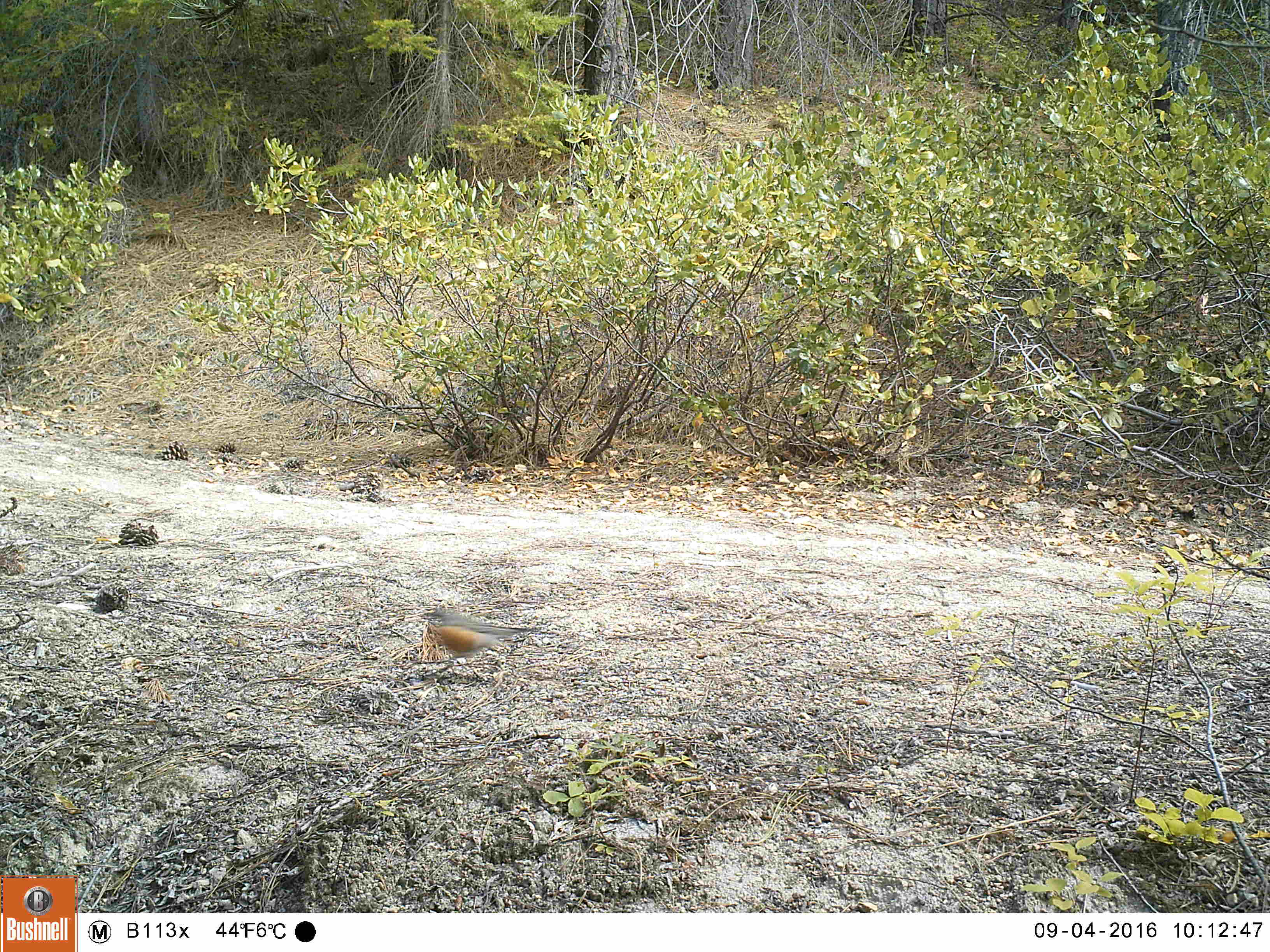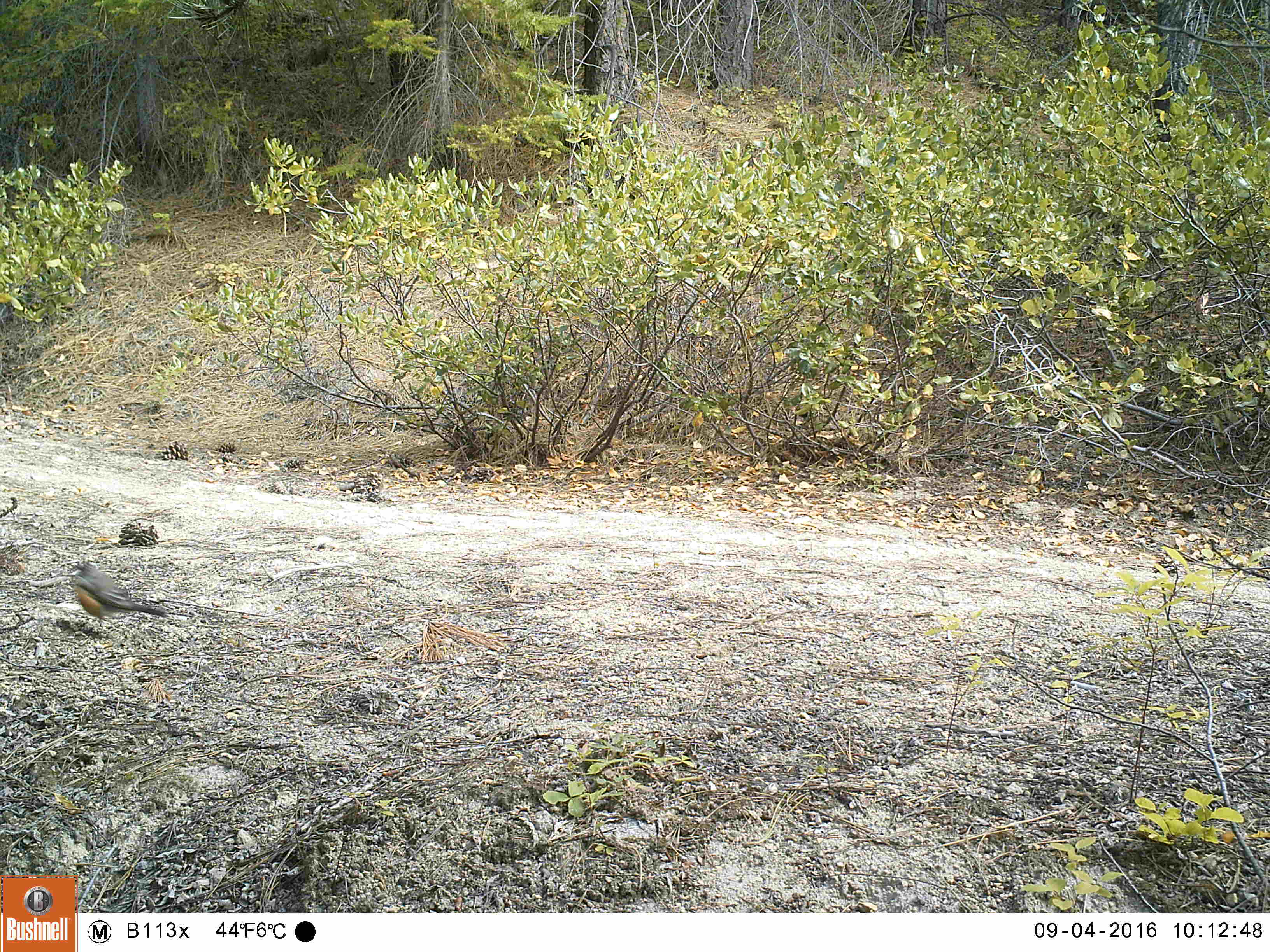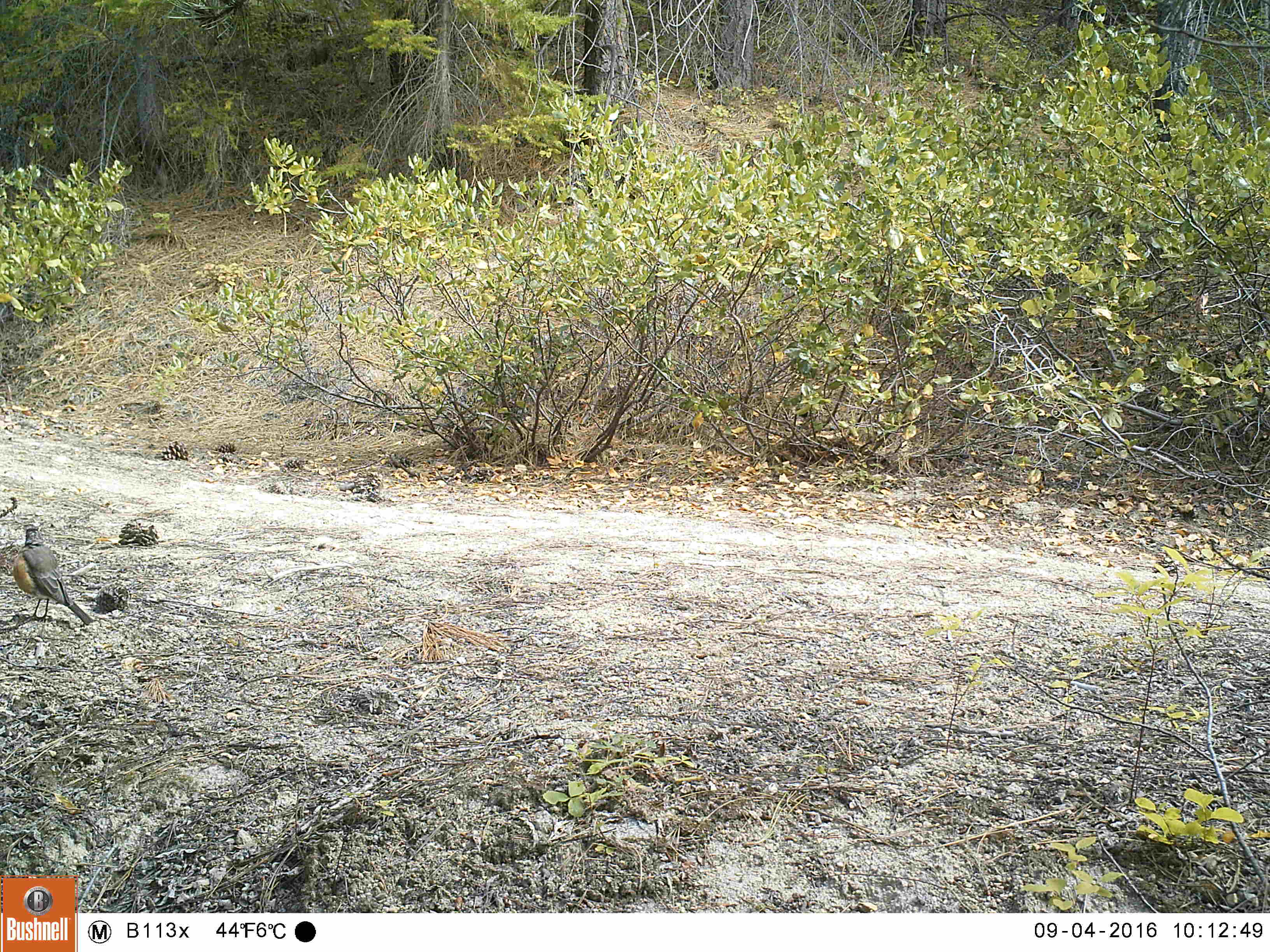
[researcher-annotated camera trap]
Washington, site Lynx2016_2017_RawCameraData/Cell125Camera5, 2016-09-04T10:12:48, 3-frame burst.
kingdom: Animalia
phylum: Chordata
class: Aves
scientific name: Aves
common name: birds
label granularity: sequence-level